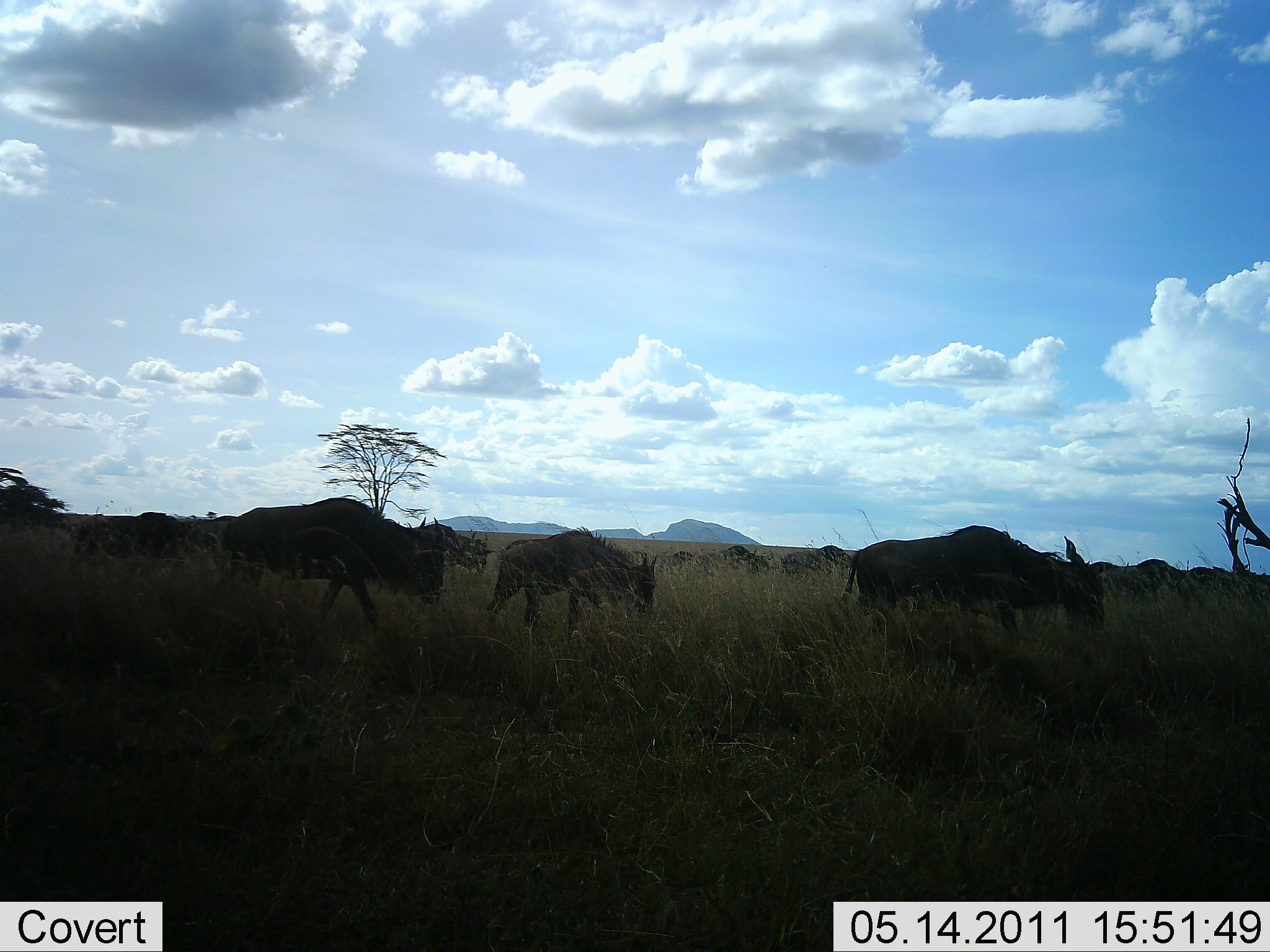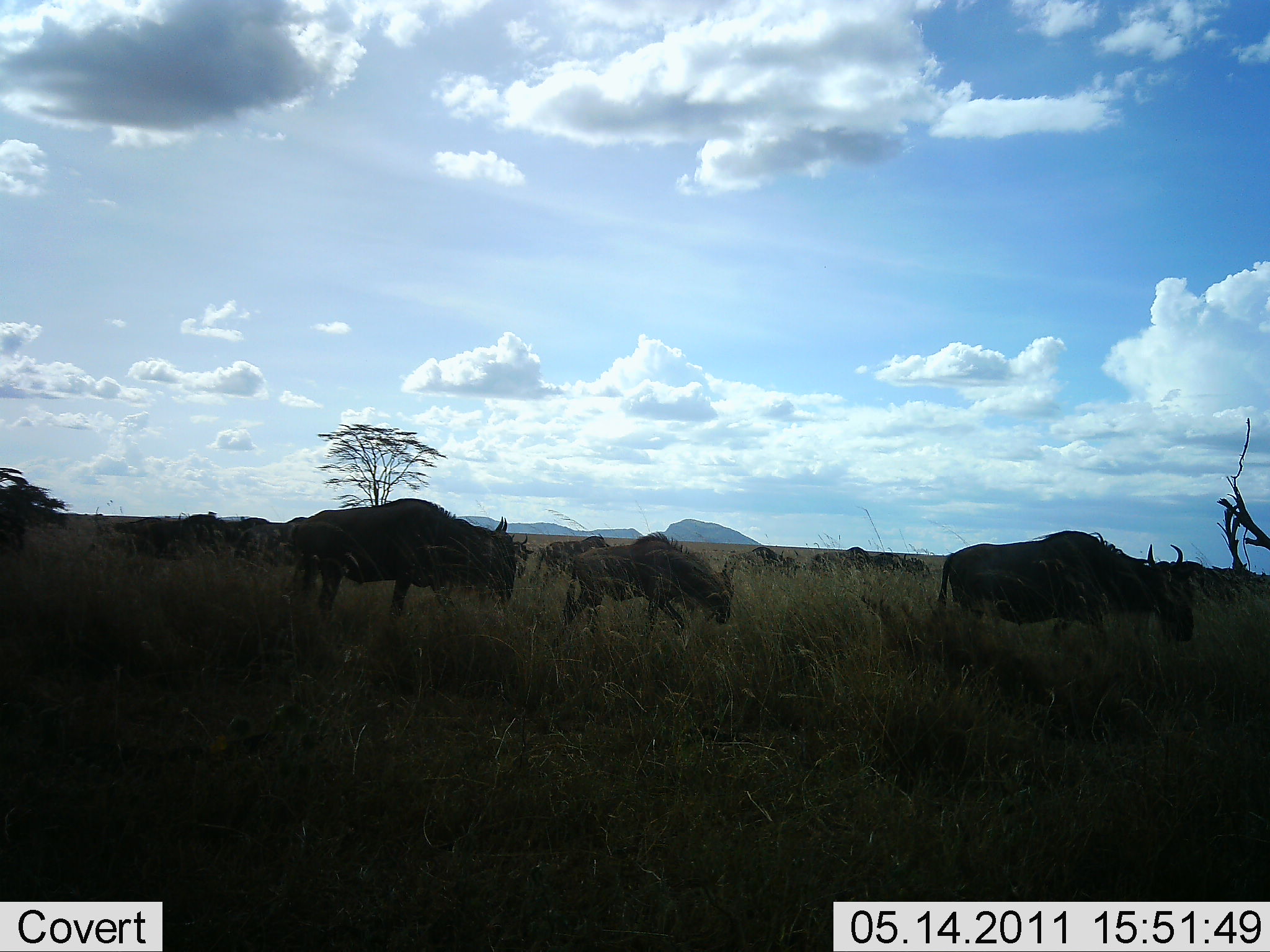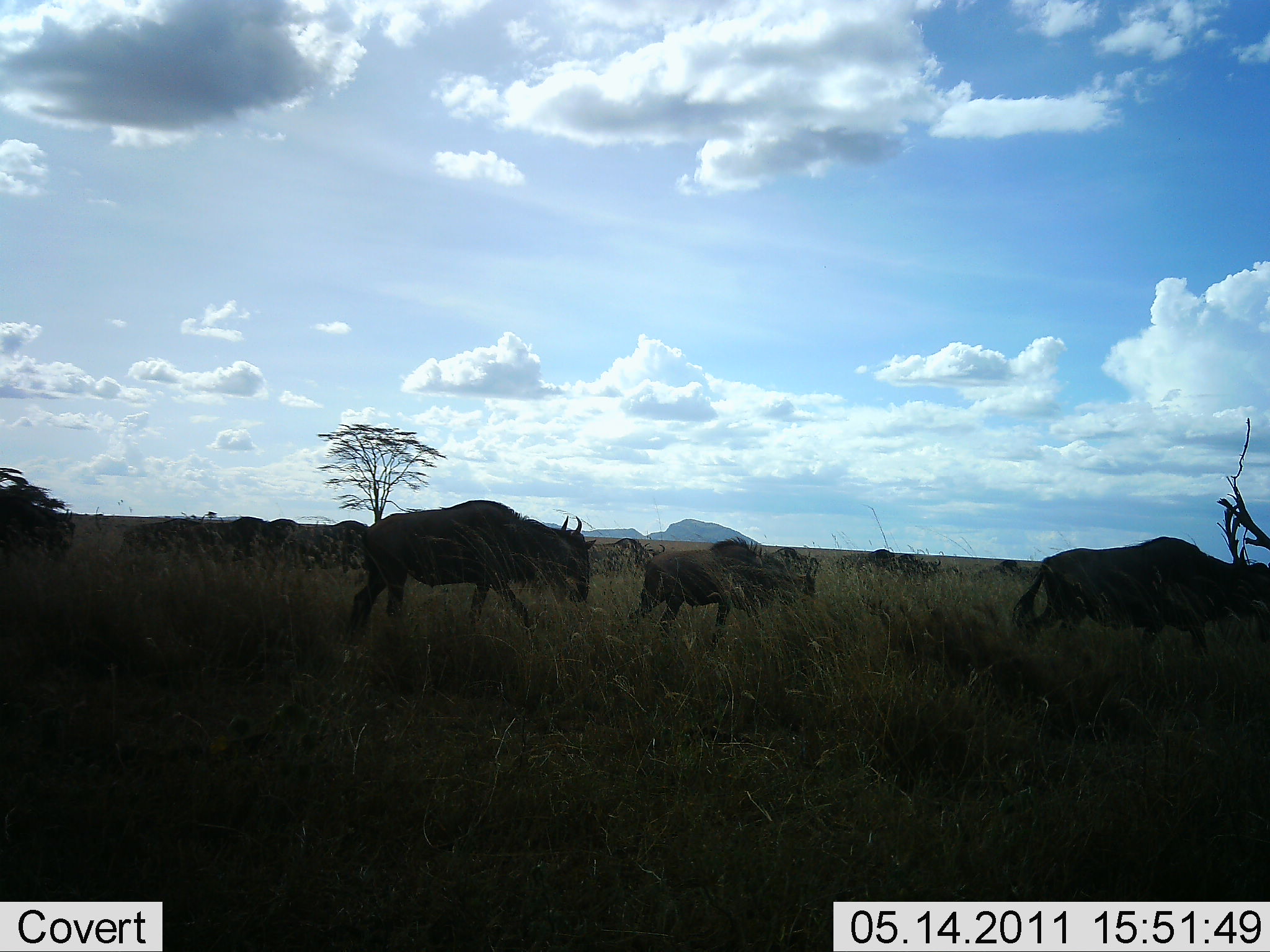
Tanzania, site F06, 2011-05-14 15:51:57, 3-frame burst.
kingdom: Animalia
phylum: Chordata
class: Mammalia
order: Artiodactyla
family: Bovidae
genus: Connochaetes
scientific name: Connochaetes taurinus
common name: blue wildebeest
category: wildebeest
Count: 11-50.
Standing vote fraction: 0%.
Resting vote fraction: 0%.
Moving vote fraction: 100%.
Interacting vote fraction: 0%.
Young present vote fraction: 0%.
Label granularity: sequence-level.